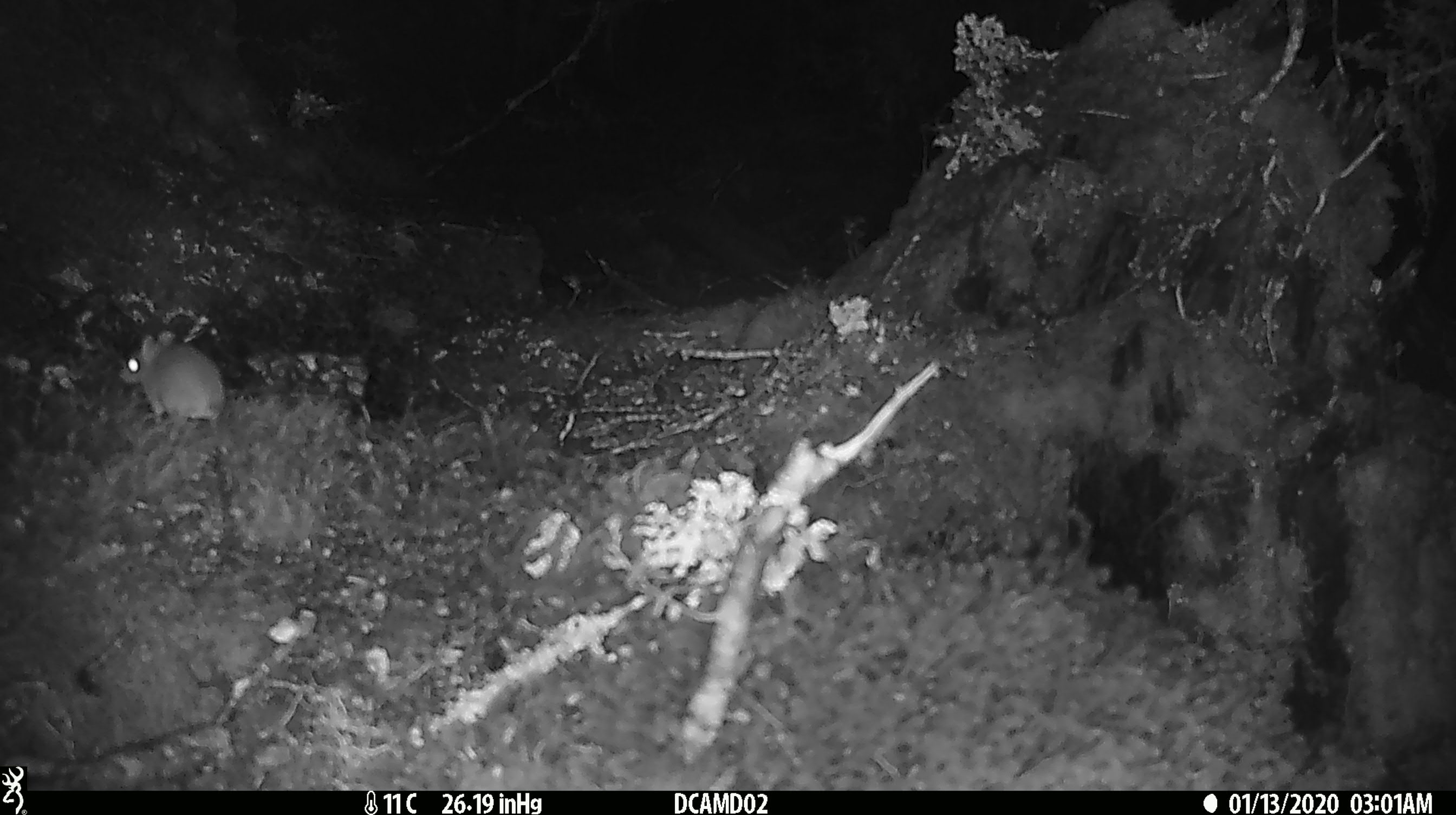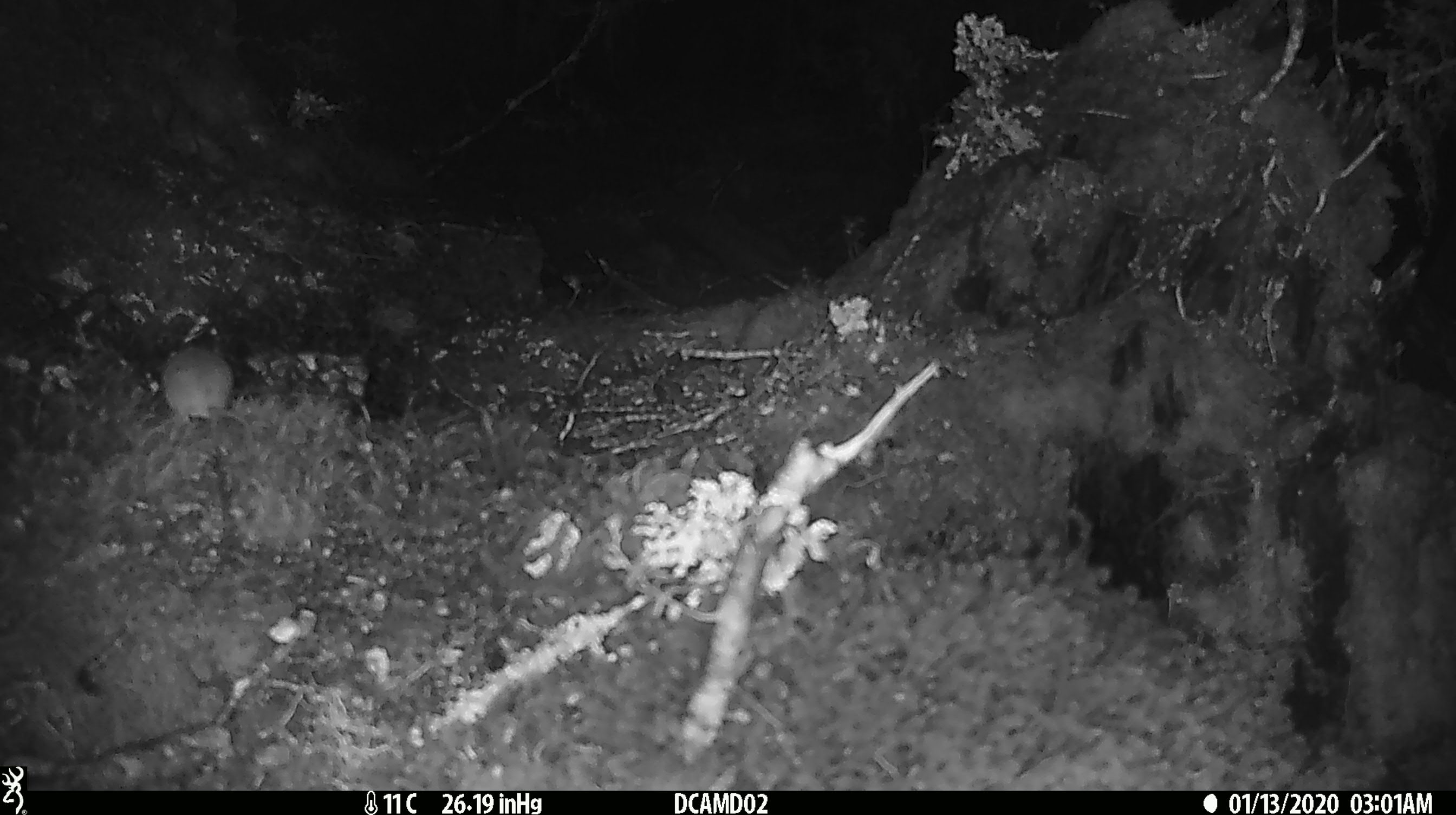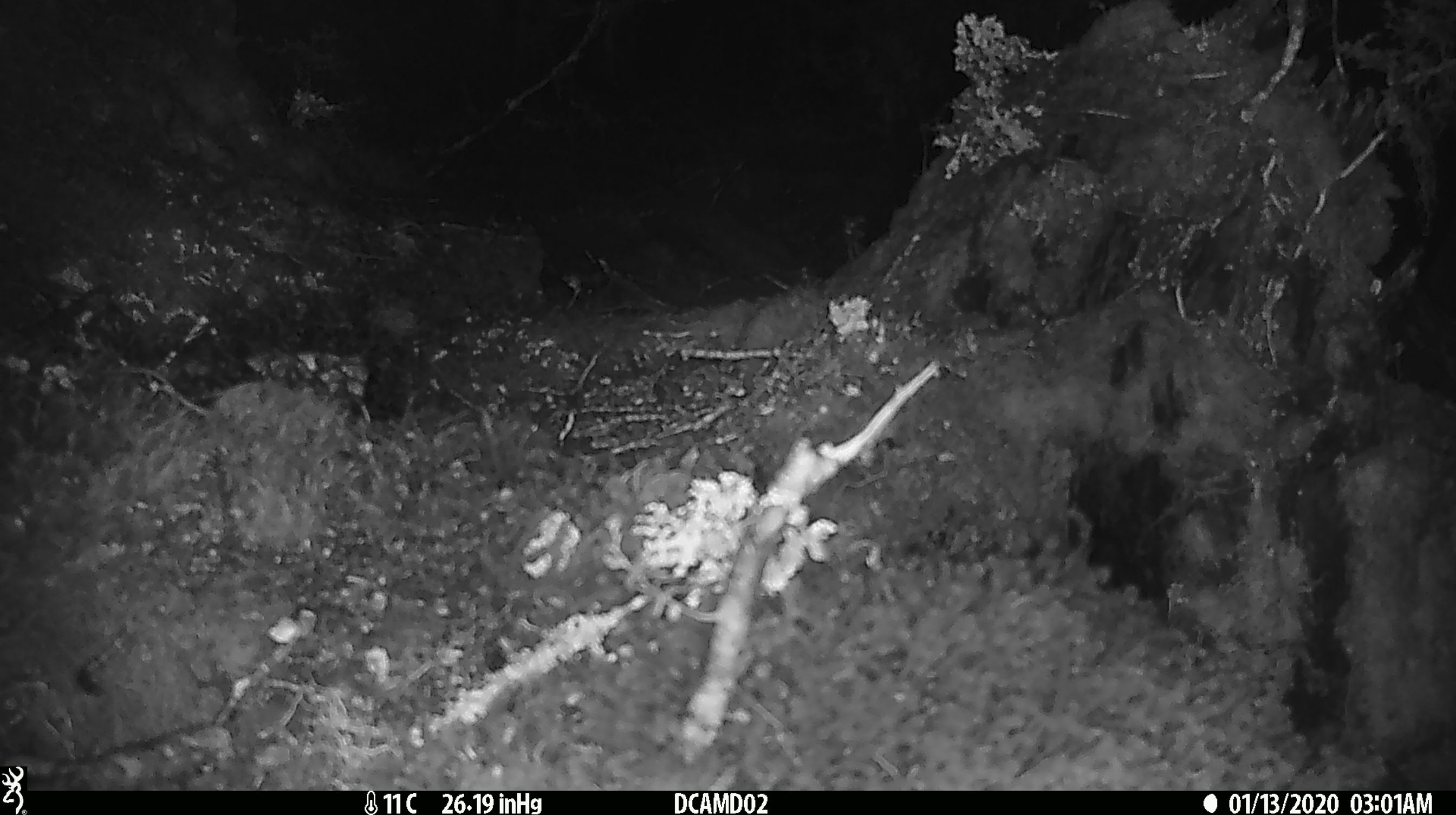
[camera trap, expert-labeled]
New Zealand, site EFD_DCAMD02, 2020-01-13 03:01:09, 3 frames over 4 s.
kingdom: Animalia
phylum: Chordata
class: Mammalia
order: Rodentia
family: Muridae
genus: Mus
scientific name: Mus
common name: mouse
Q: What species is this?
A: Mouse (Mus).